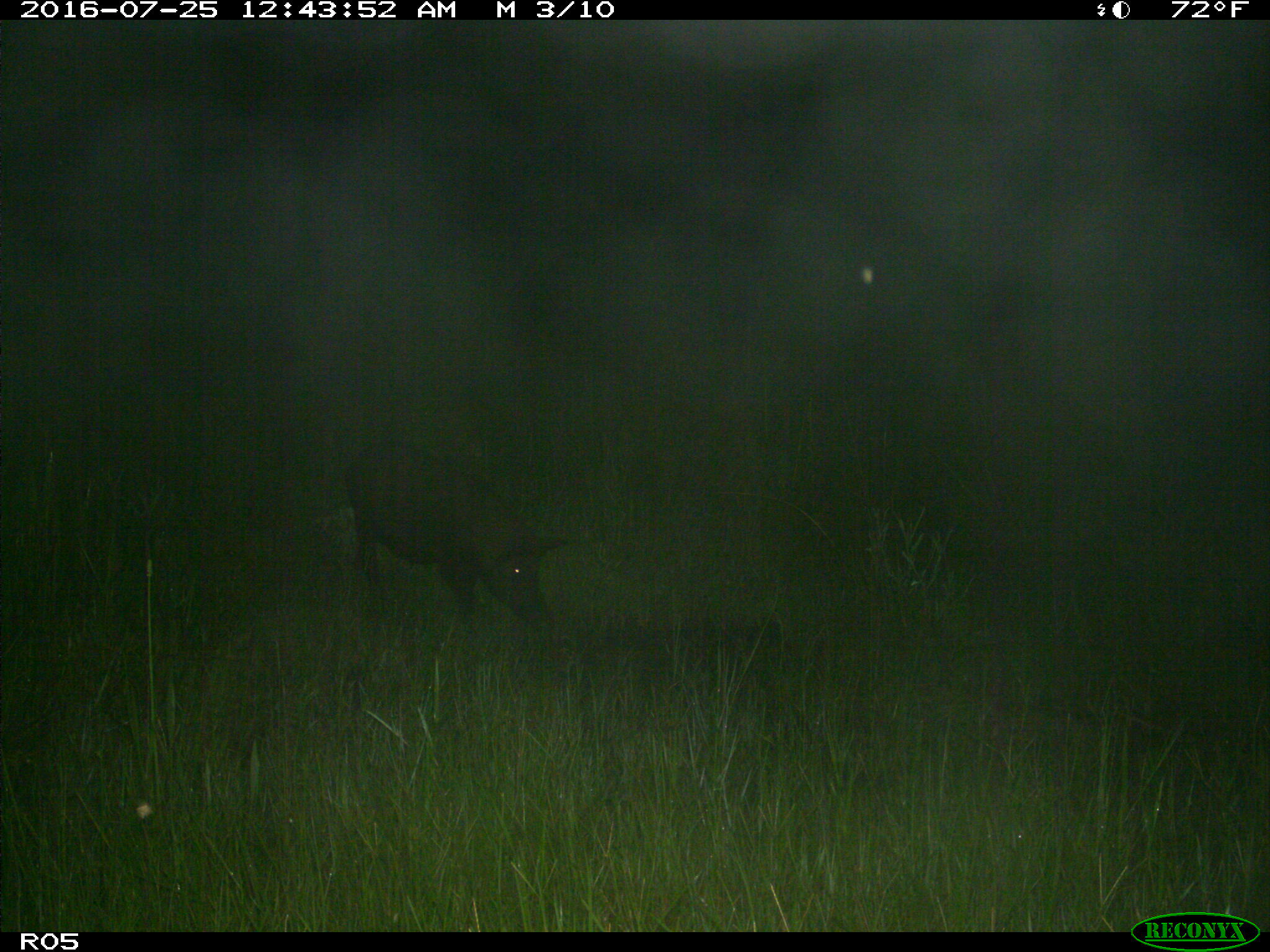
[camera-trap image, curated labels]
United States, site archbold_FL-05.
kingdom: Animalia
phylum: Chordata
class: Mammalia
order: Artiodactyla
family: Suidae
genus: Sus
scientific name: Sus scrofa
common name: wild boar